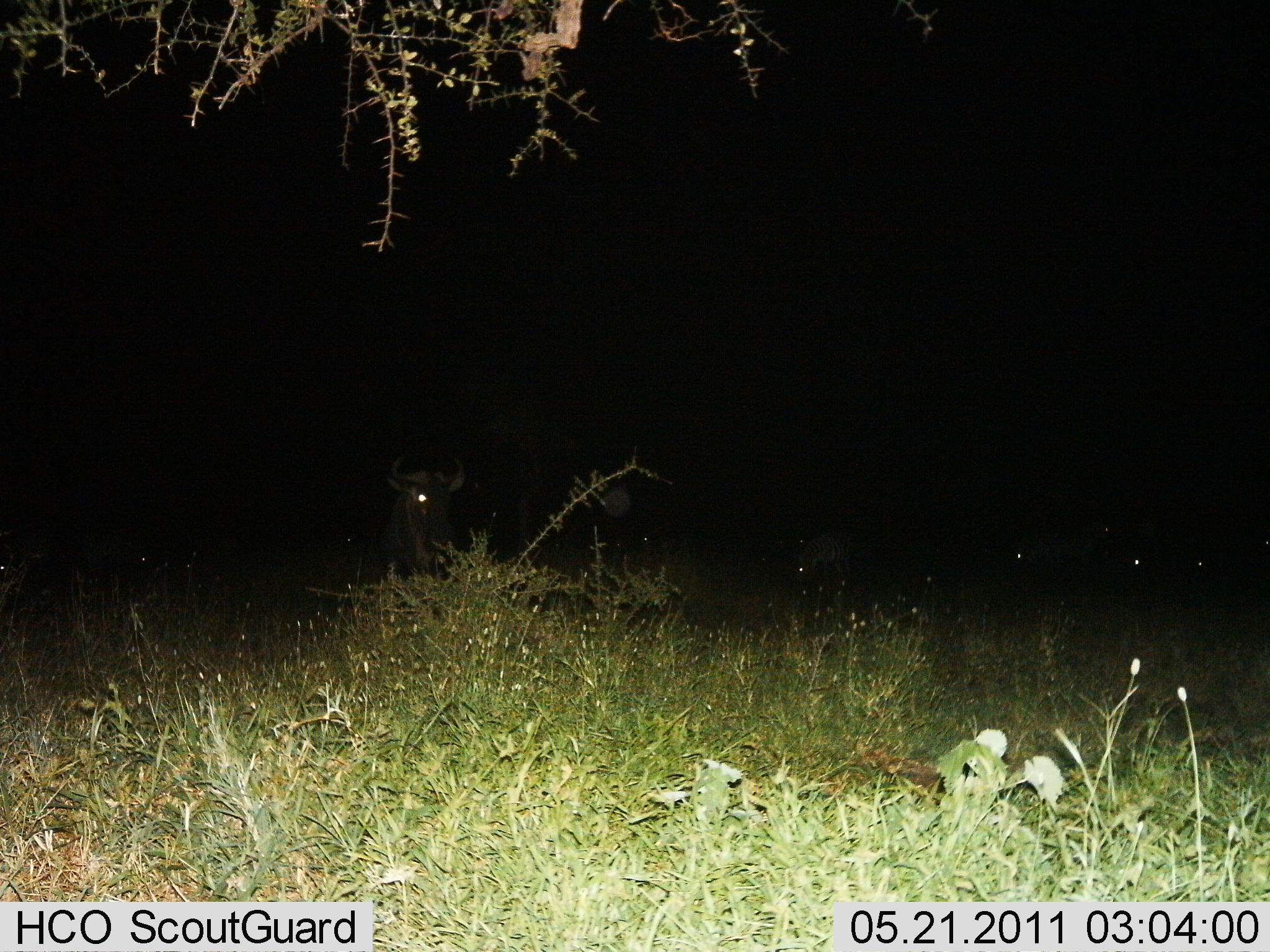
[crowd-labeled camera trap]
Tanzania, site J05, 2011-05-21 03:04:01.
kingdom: Animalia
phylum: Chordata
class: Mammalia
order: Artiodactyla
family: Bovidae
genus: Connochaetes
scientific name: Connochaetes taurinus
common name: blue wildebeest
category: wildebeest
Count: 6.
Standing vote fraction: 82%.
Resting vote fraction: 36%.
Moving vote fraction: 0%.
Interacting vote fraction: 0%.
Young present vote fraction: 9%.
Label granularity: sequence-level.